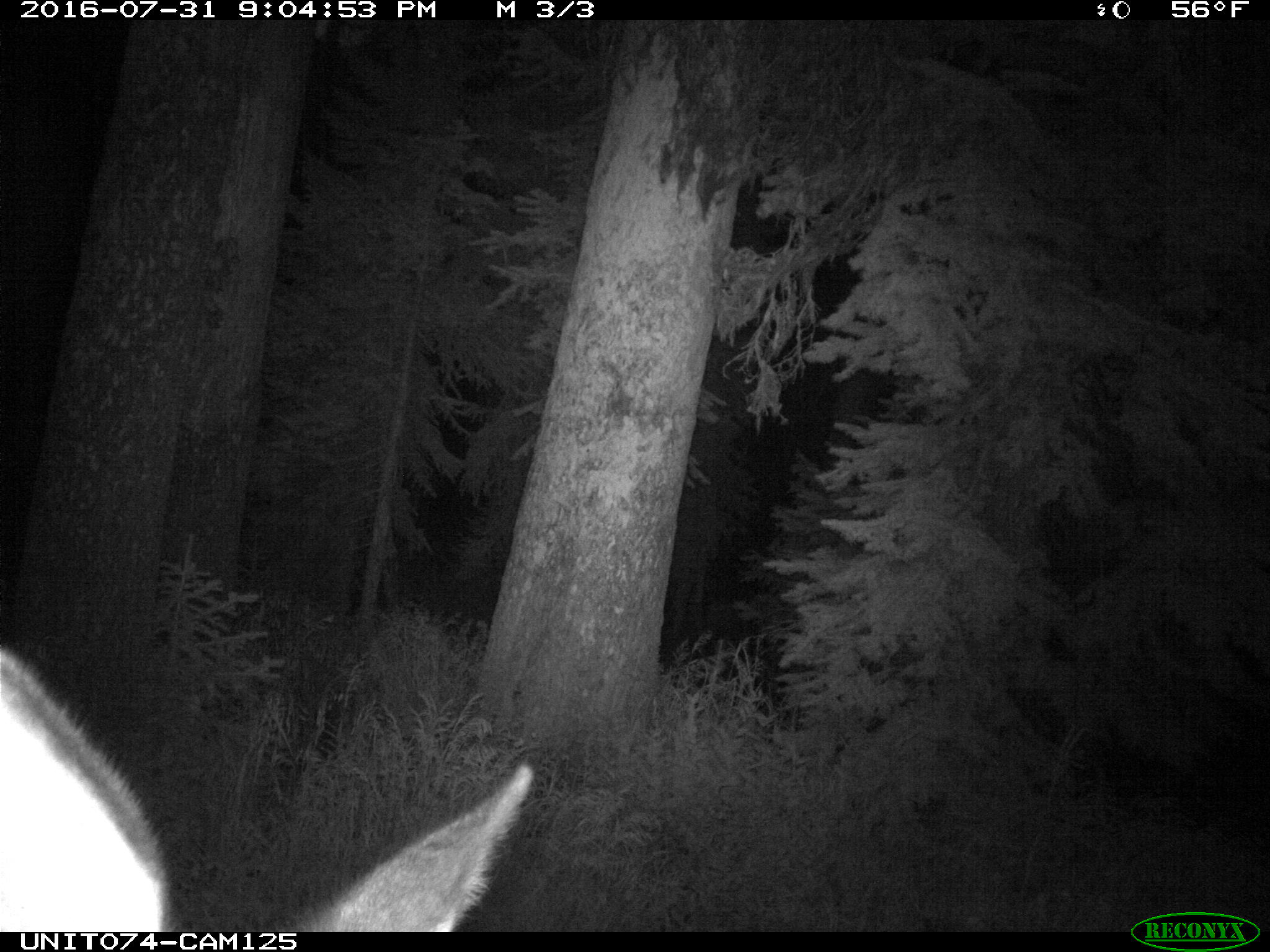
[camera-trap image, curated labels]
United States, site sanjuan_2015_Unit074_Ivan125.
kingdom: Animalia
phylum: Chordata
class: Mammalia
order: Artiodactyla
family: Cervidae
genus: Cervus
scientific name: Cervus elaphus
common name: red deer